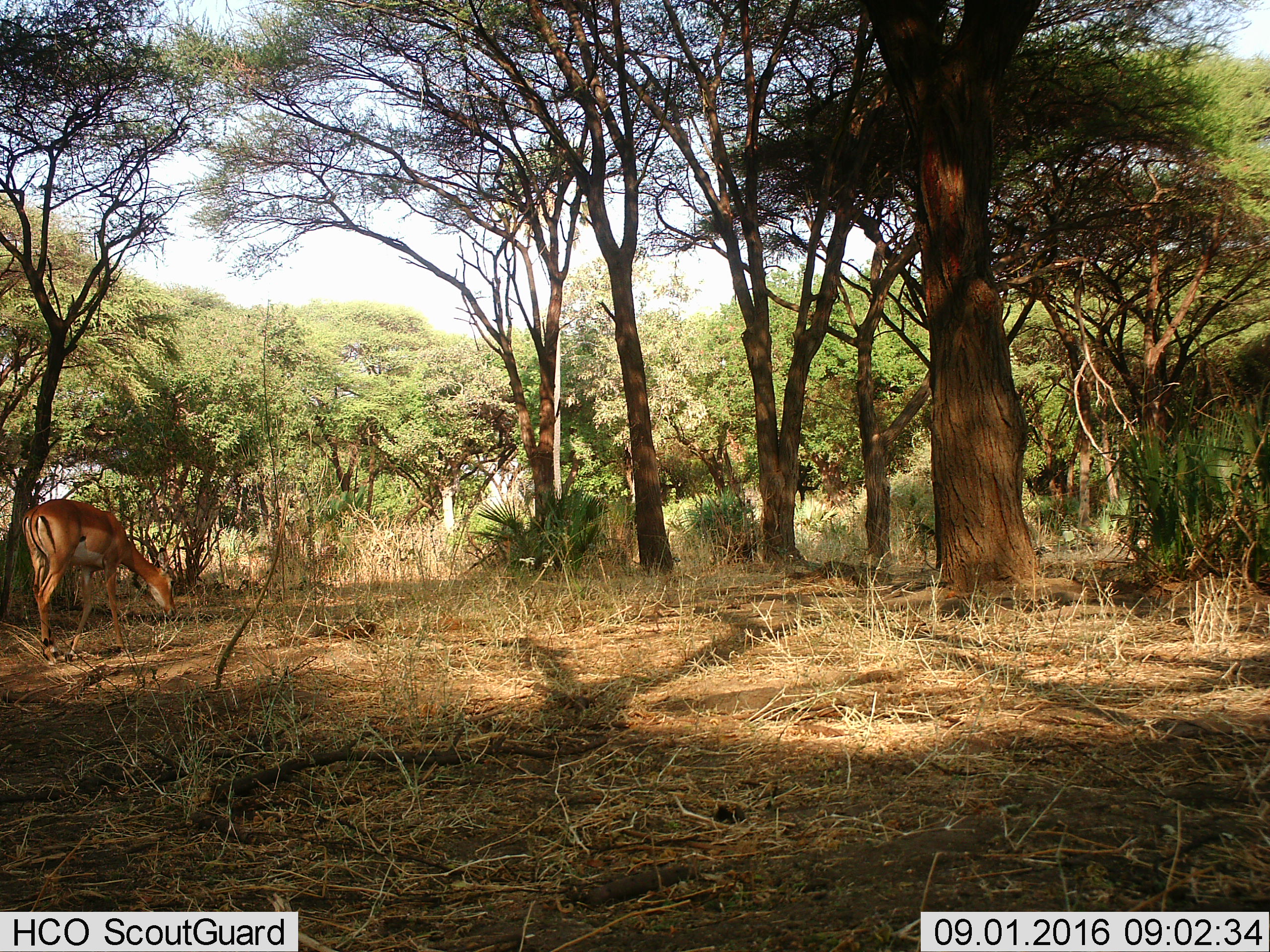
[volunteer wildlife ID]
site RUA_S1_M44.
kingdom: Animalia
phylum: Chordata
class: Mammalia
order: Artiodactyla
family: Bovidae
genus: Aepyceros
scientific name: Aepyceros melampus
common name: impala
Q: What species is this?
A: Impala (Aepyceros melampus).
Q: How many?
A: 1.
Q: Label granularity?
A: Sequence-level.